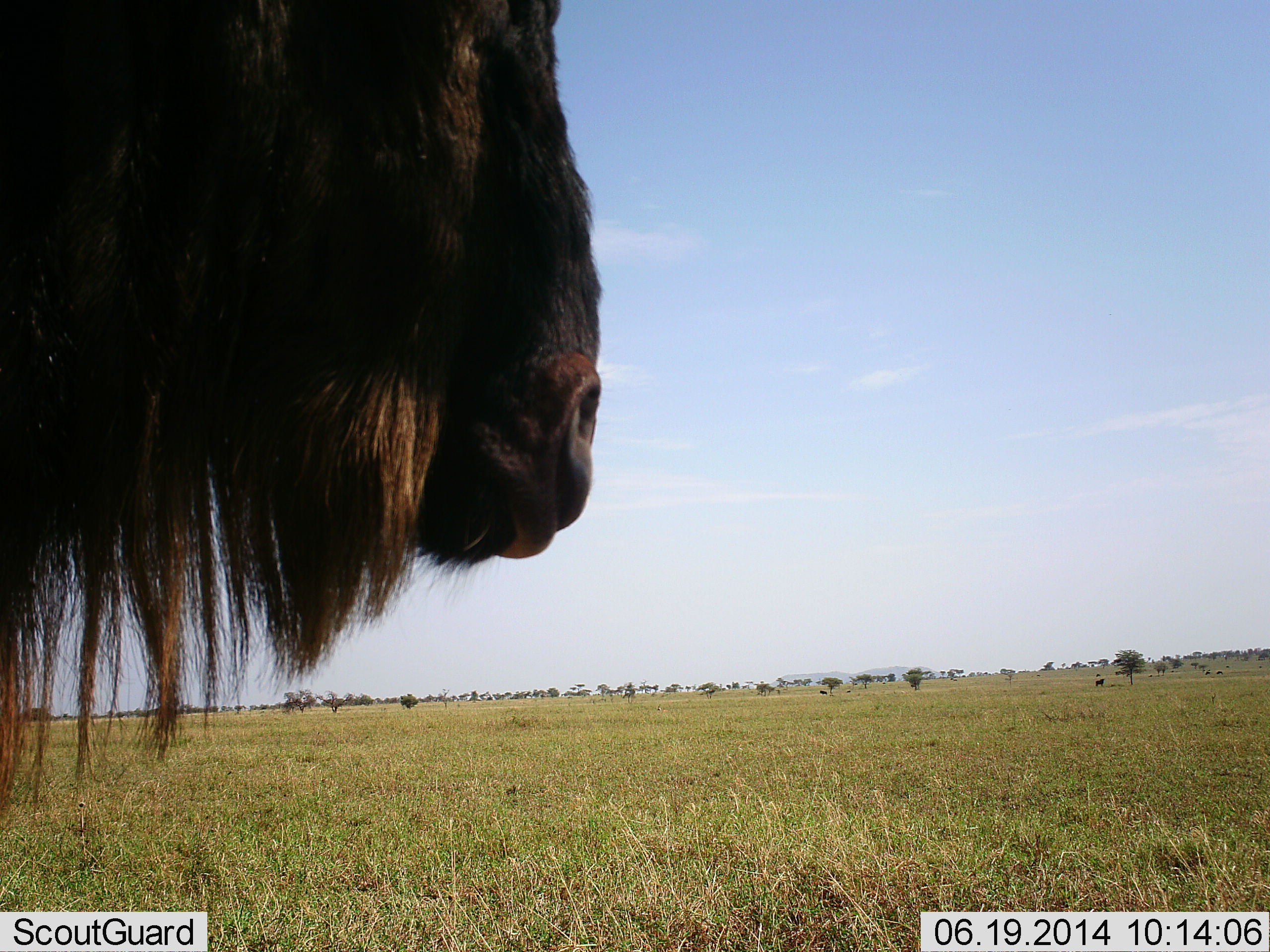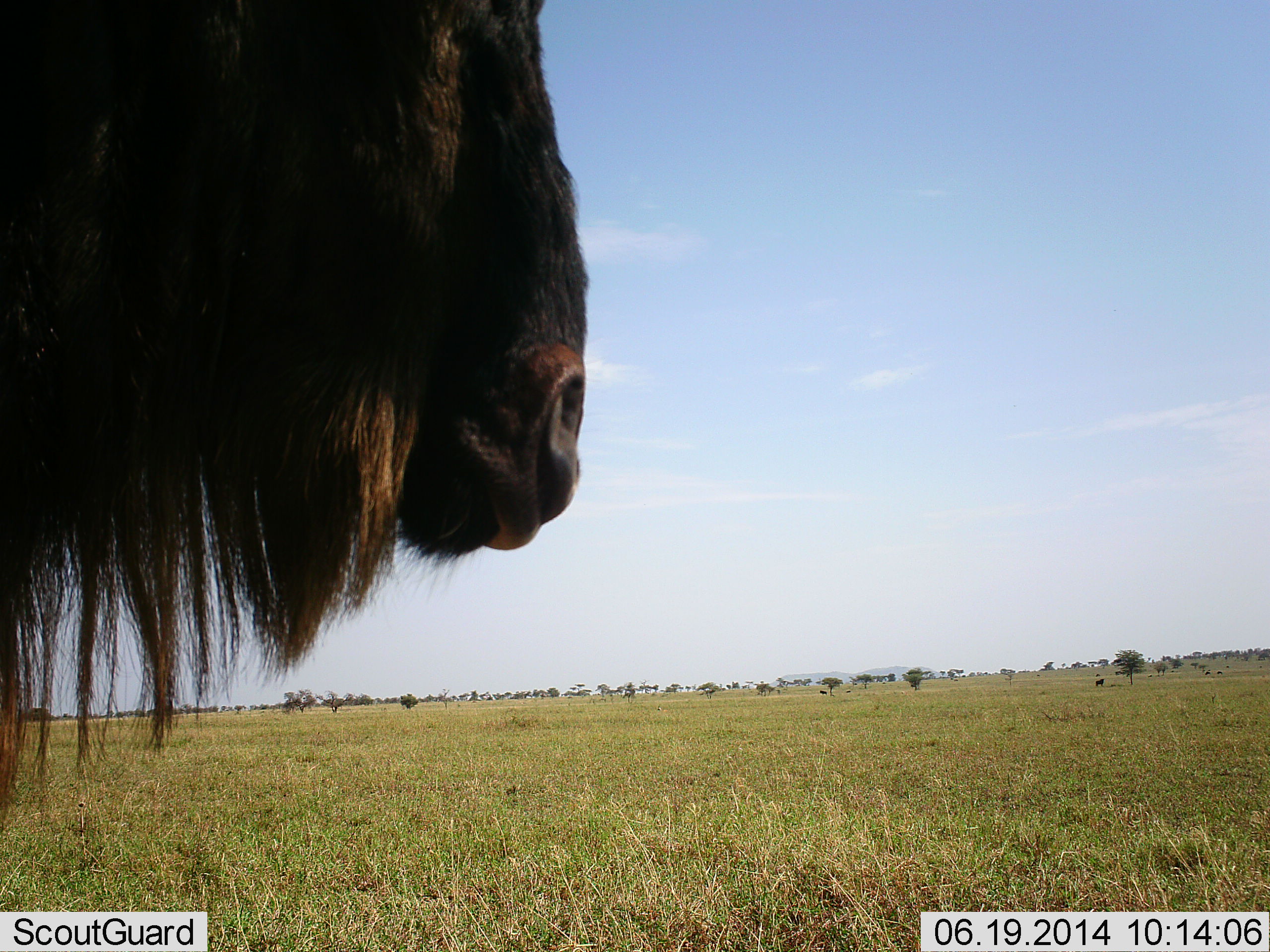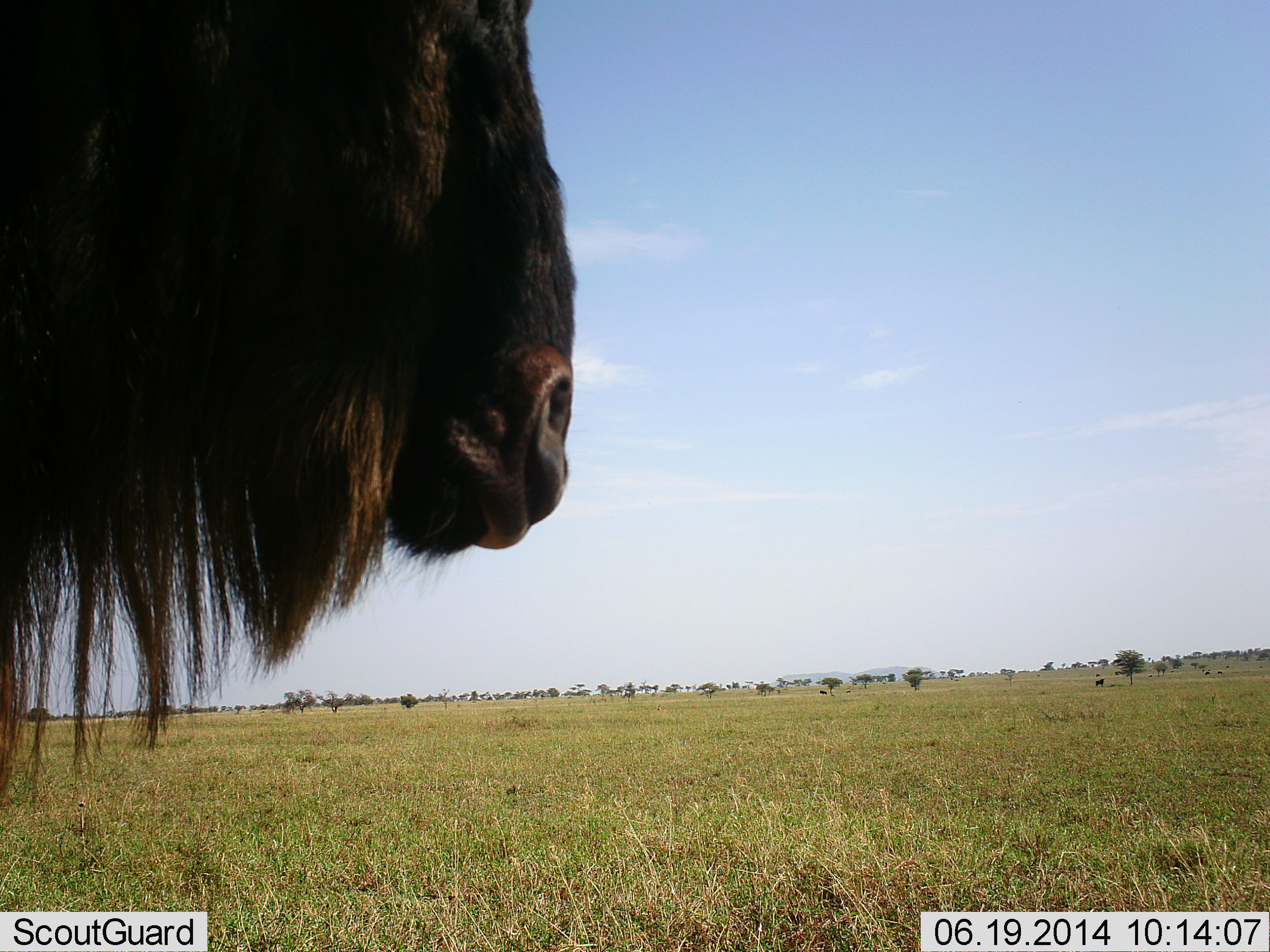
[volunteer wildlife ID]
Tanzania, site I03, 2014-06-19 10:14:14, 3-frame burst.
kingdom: Animalia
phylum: Chordata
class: Mammalia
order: Artiodactyla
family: Bovidae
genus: Connochaetes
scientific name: Connochaetes taurinus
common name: blue wildebeest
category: wildebeest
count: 1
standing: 100%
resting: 0%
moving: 0%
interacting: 0%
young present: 0%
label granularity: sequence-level